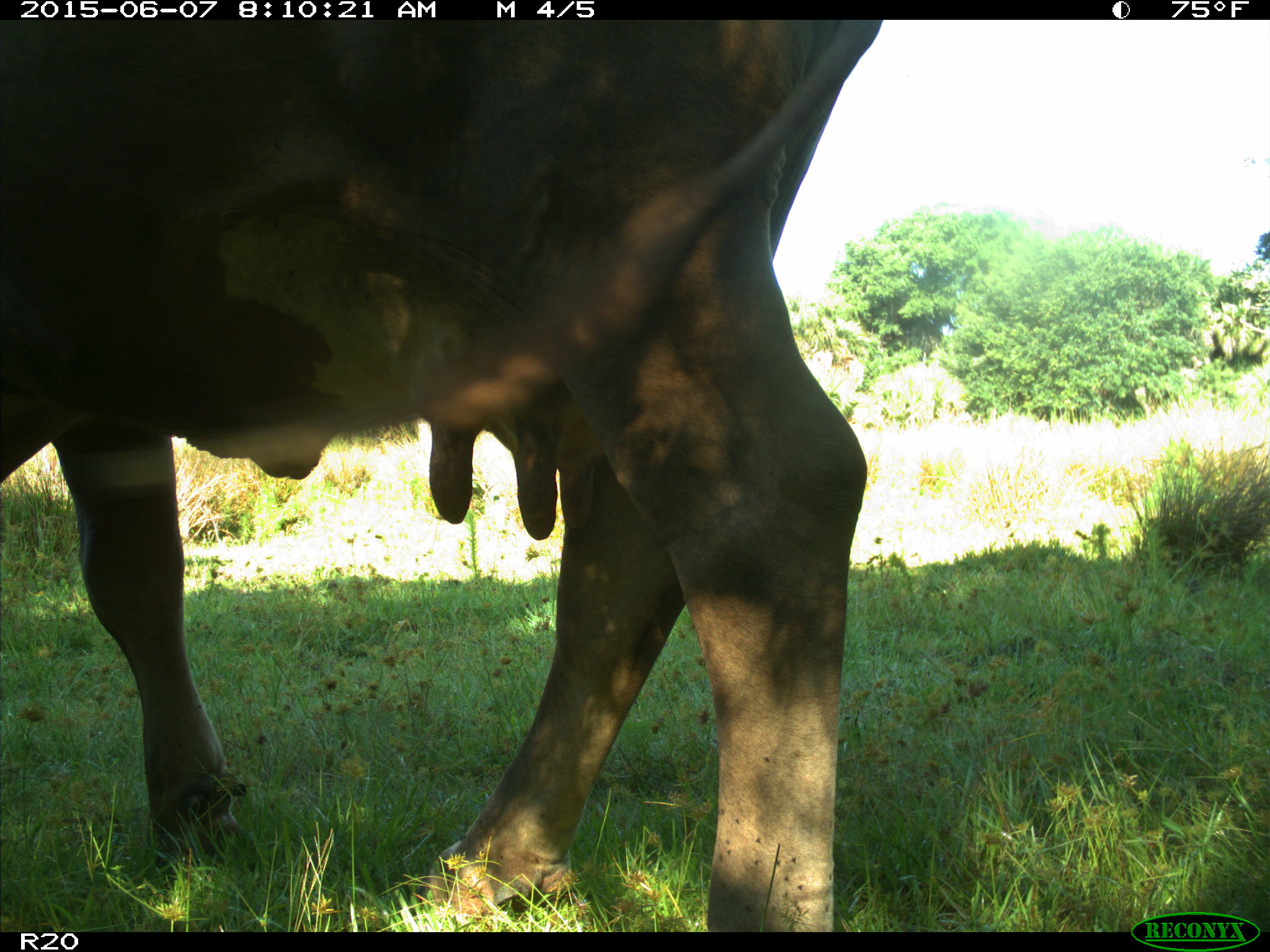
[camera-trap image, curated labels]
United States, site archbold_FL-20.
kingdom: Animalia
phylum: Chordata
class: Mammalia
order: Artiodactyla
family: Bovidae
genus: Bos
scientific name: Bos taurus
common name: domestic cow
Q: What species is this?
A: Bos taurus (domestic cow).